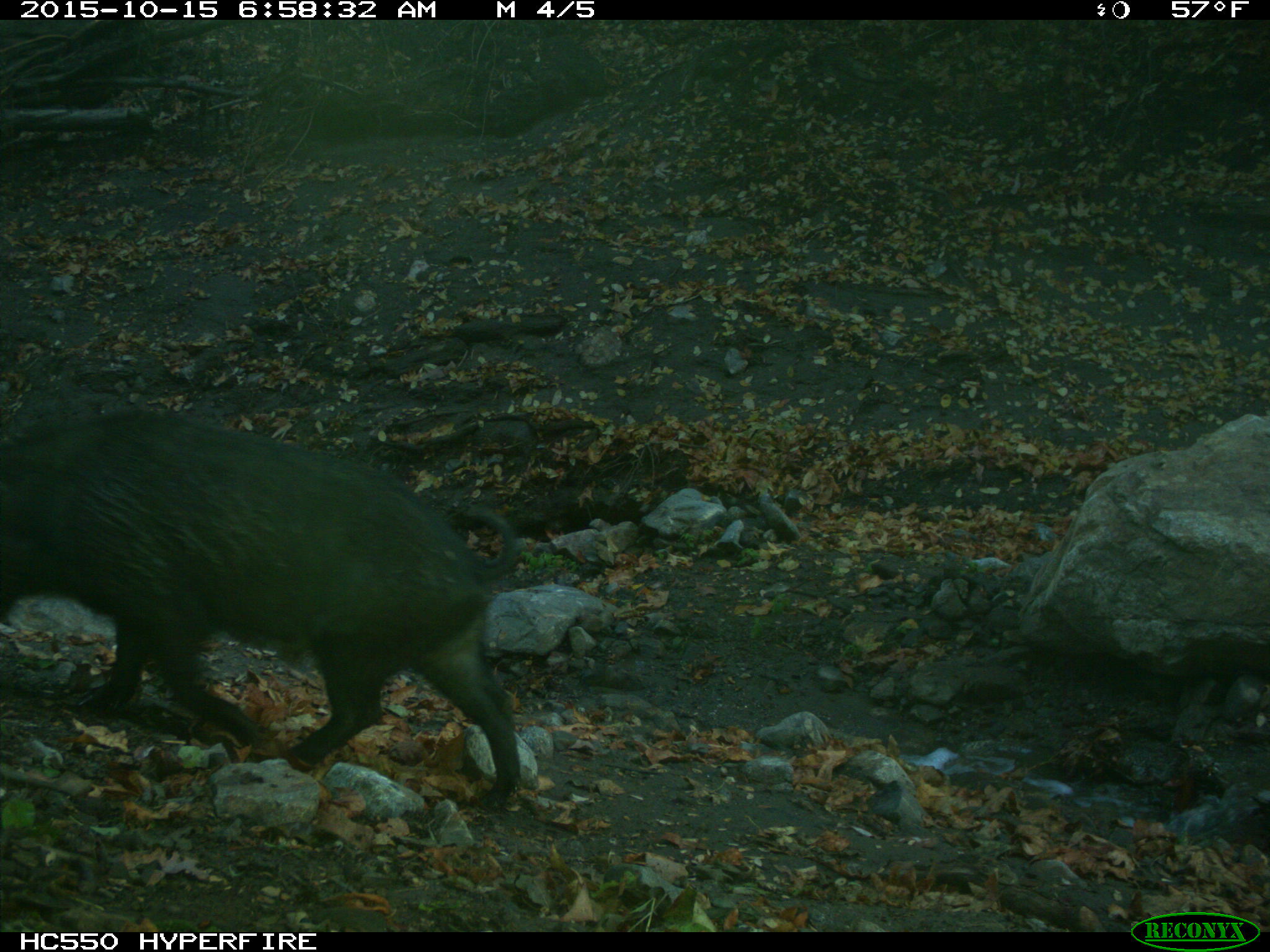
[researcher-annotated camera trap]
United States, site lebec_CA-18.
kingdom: Animalia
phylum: Chordata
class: Mammalia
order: Artiodactyla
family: Suidae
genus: Sus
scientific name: Sus scrofa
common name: wild boar